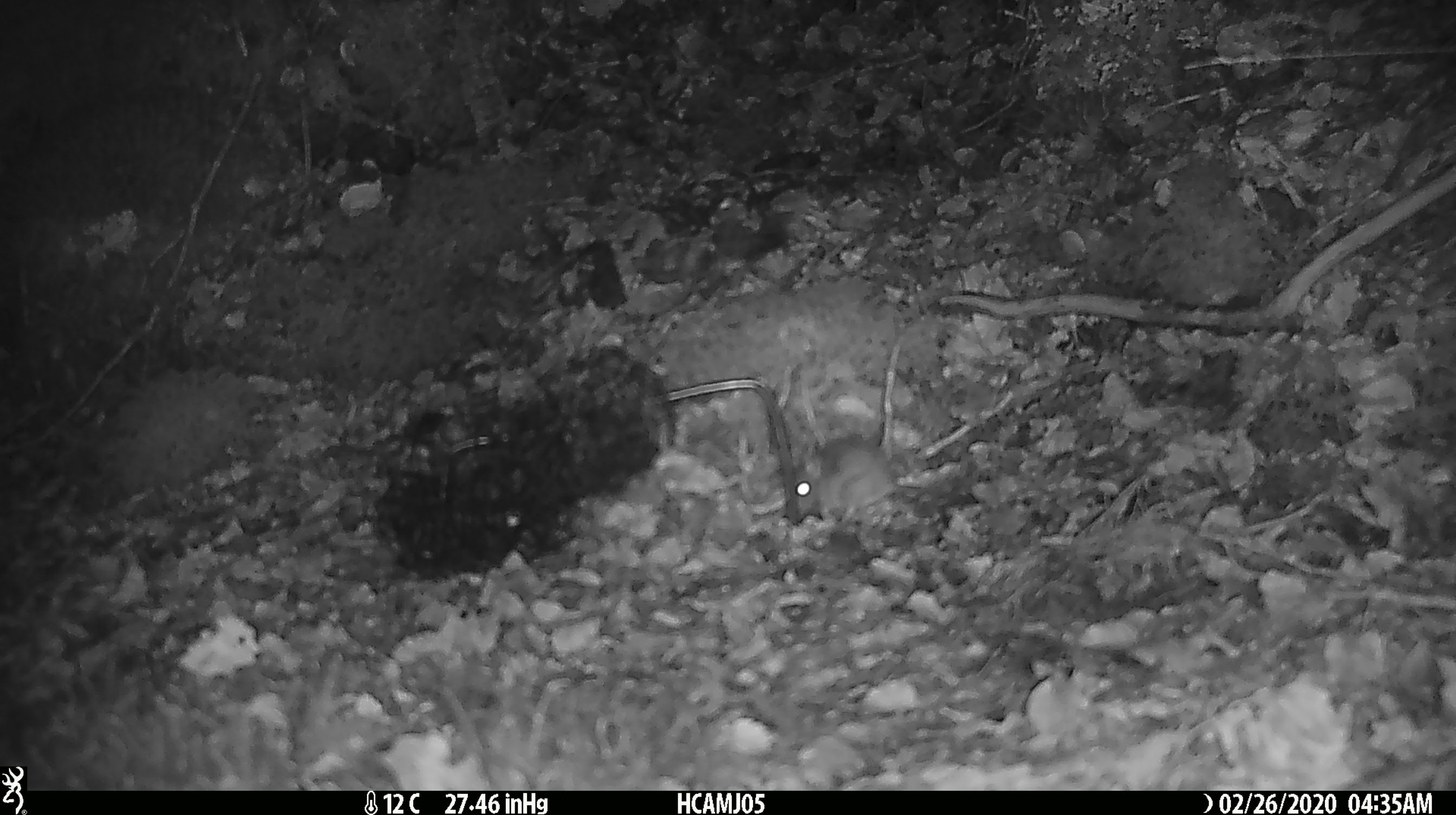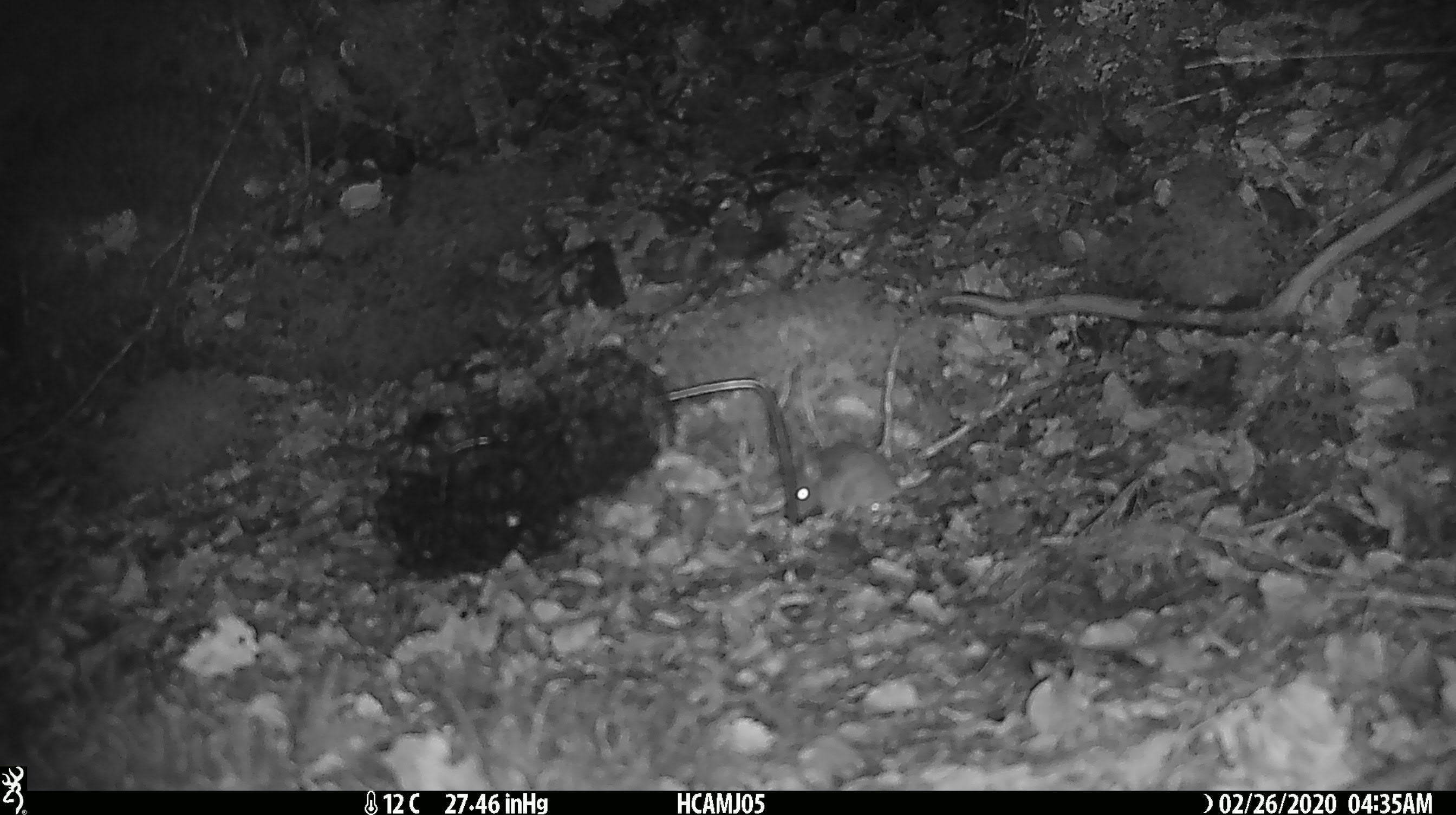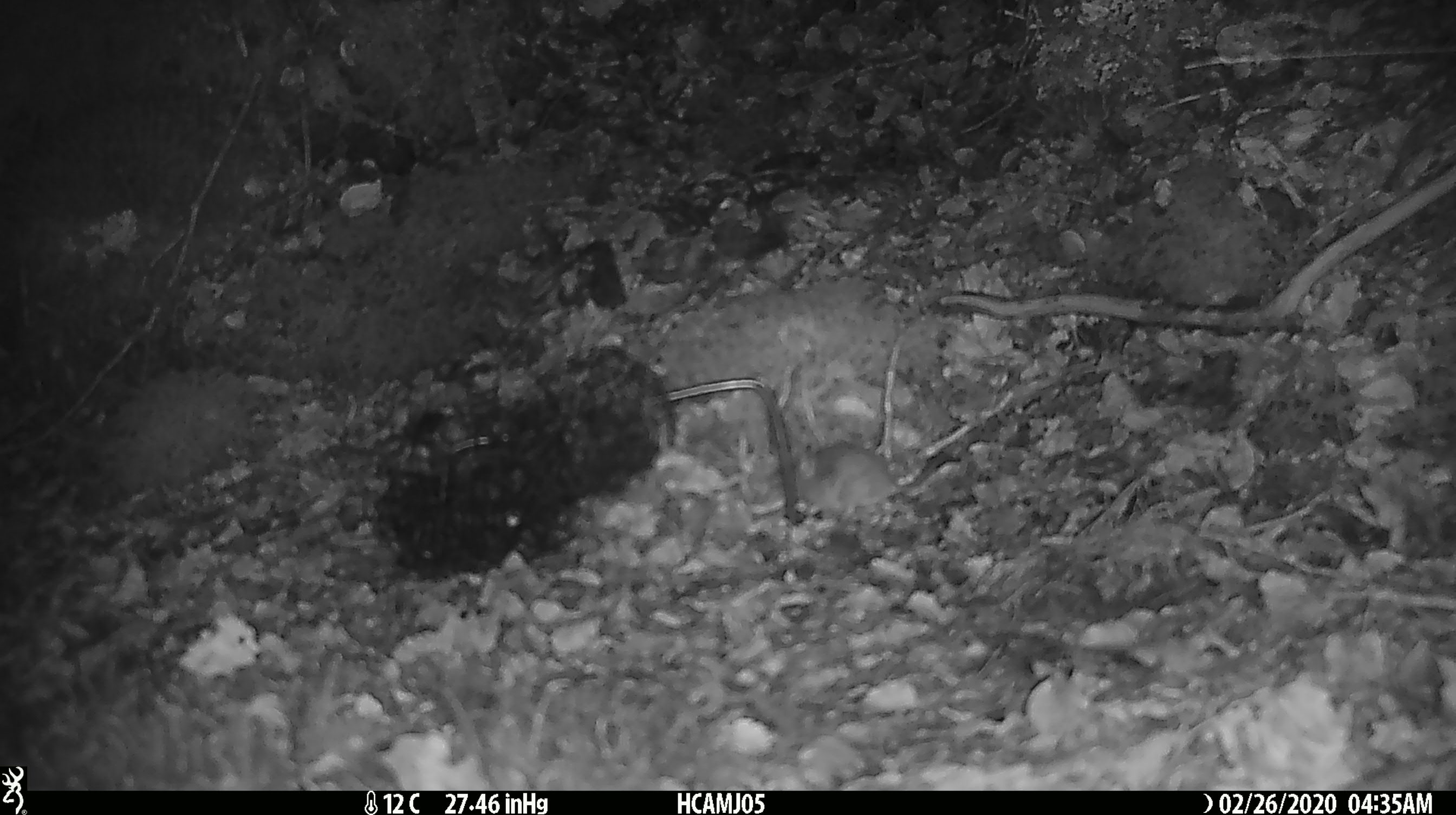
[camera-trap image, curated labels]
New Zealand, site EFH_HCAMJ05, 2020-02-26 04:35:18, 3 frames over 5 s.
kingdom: Animalia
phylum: Chordata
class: Mammalia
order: Rodentia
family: Muridae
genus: Mus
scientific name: Mus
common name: mouse